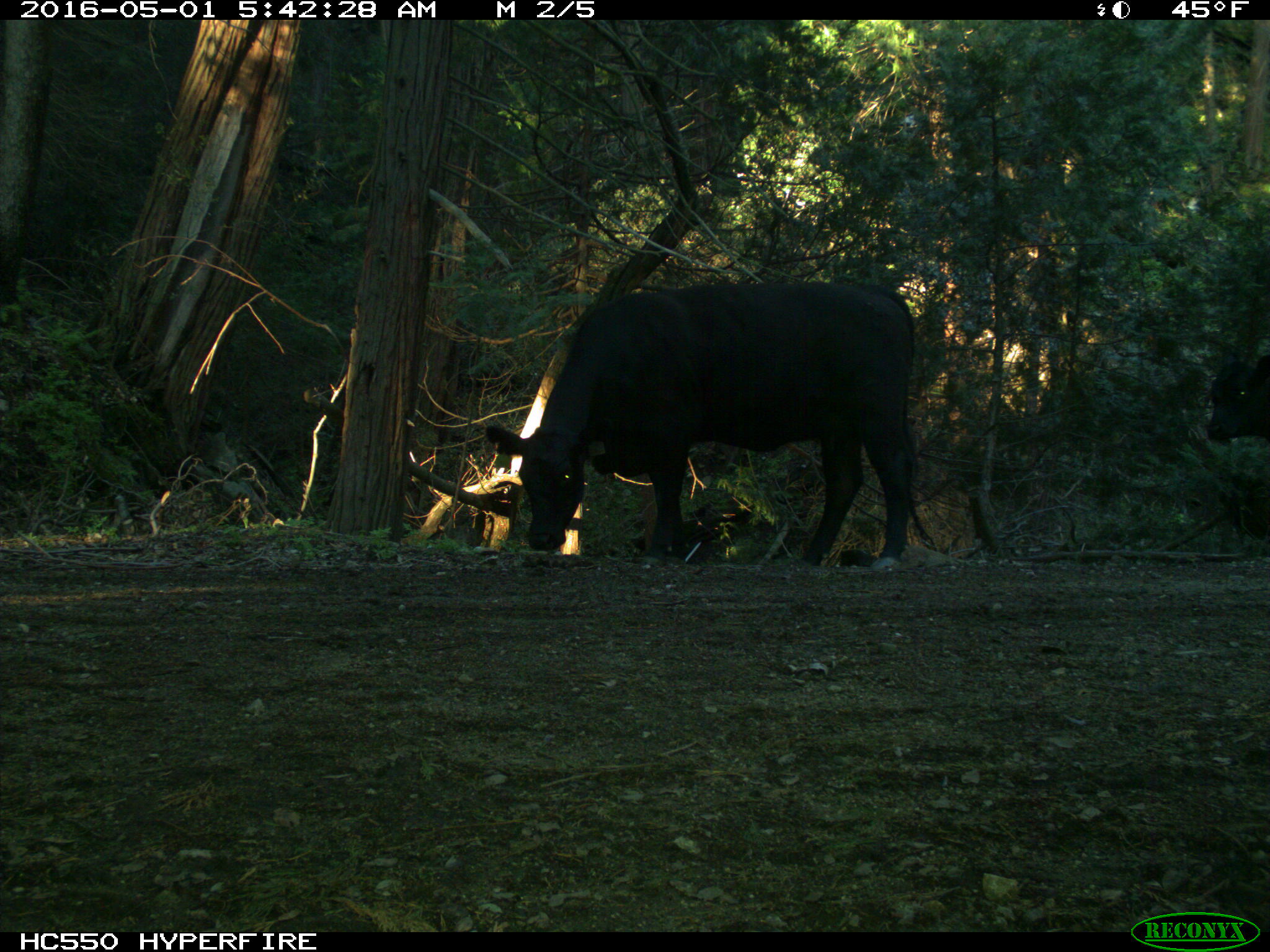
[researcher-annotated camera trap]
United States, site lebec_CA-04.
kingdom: Animalia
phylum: Chordata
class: Mammalia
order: Artiodactyla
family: Bovidae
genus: Bos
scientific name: Bos taurus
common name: domestic cow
Bos taurus (domestic cow).